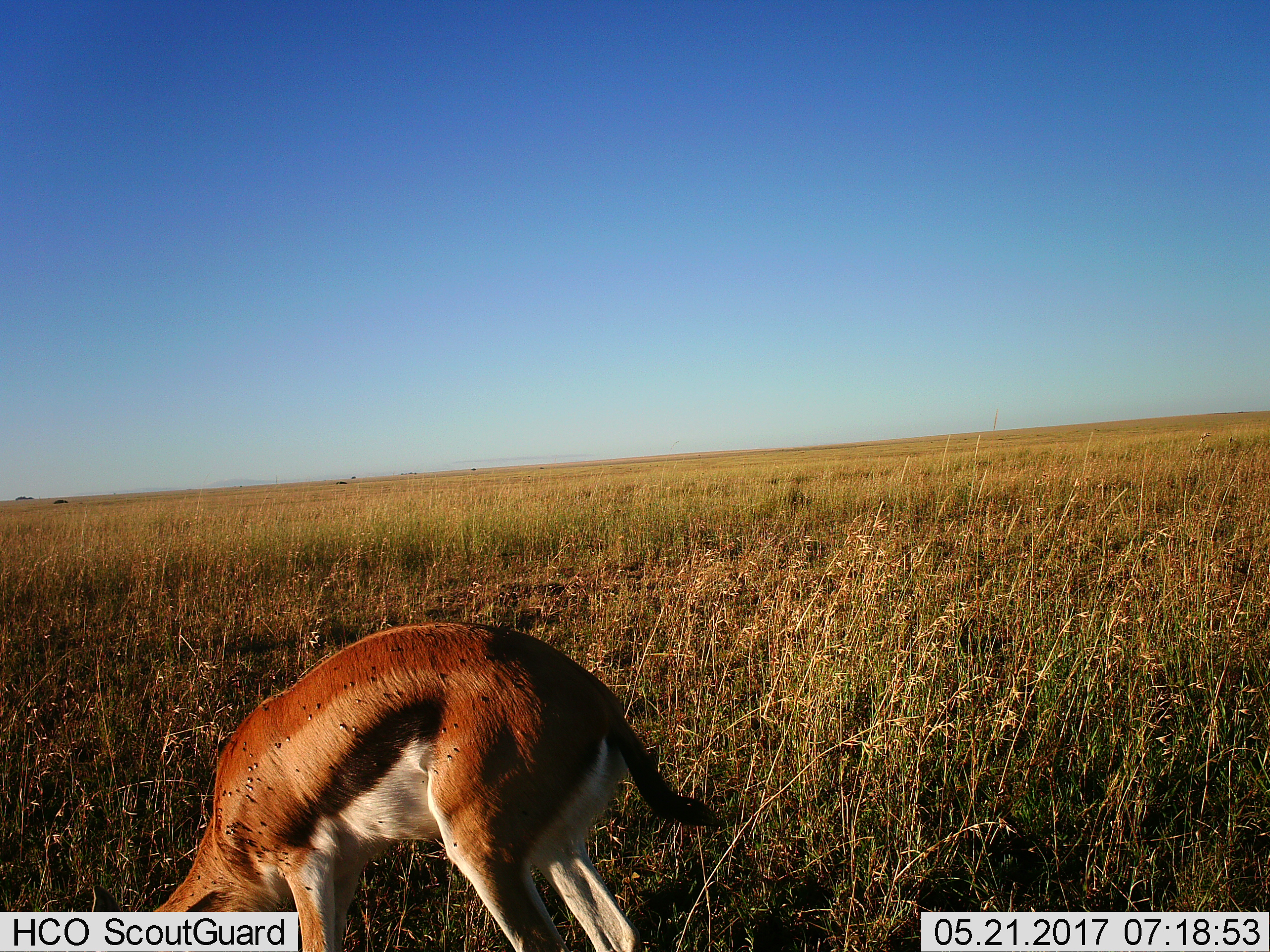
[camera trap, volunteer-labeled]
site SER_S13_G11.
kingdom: Animalia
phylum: Chordata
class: Mammalia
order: Artiodactyla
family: Bovidae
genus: Eudorcas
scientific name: Eudorcas thomsonii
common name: thomson's gazelle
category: gazellethomsons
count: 1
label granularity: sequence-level